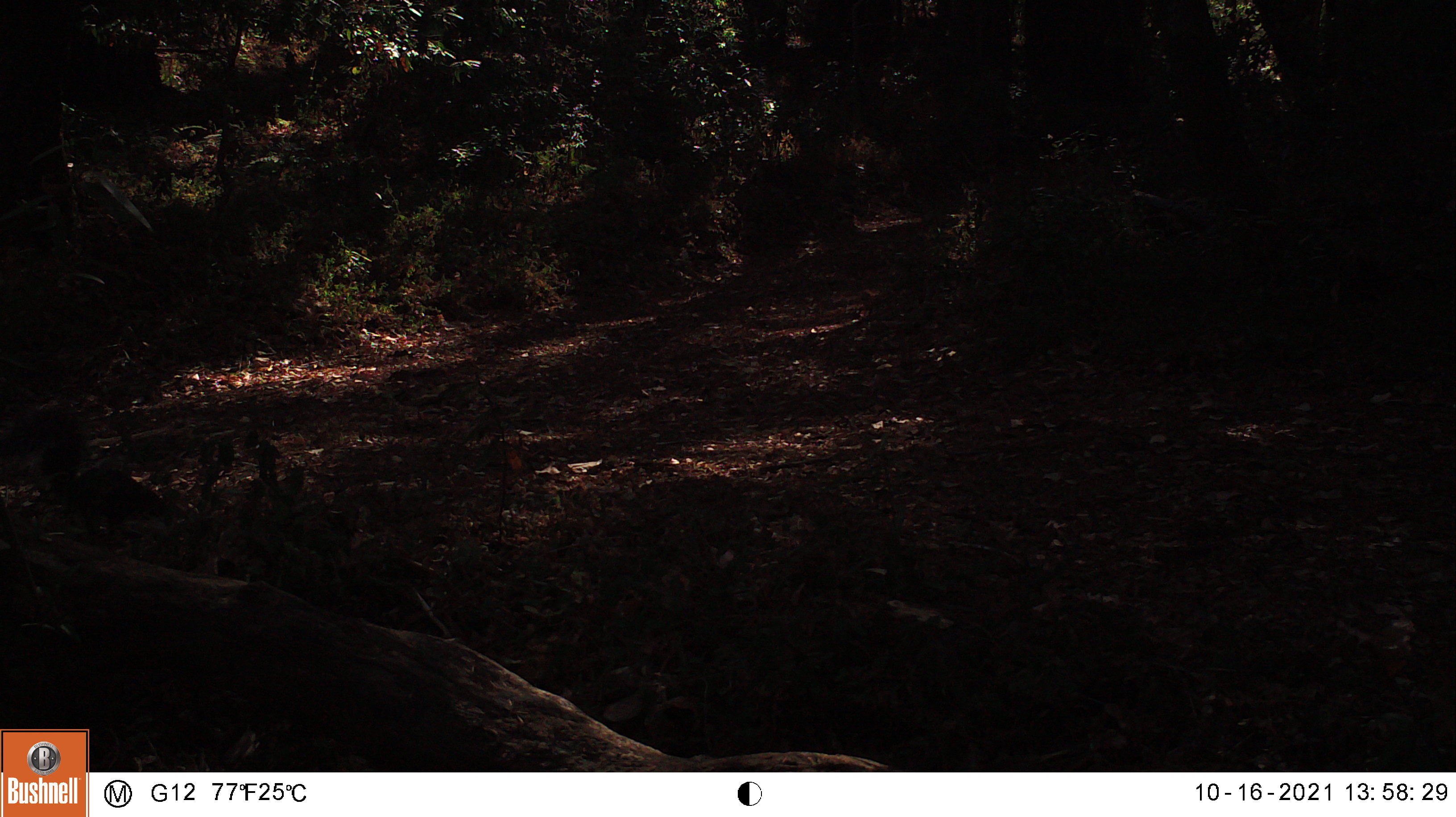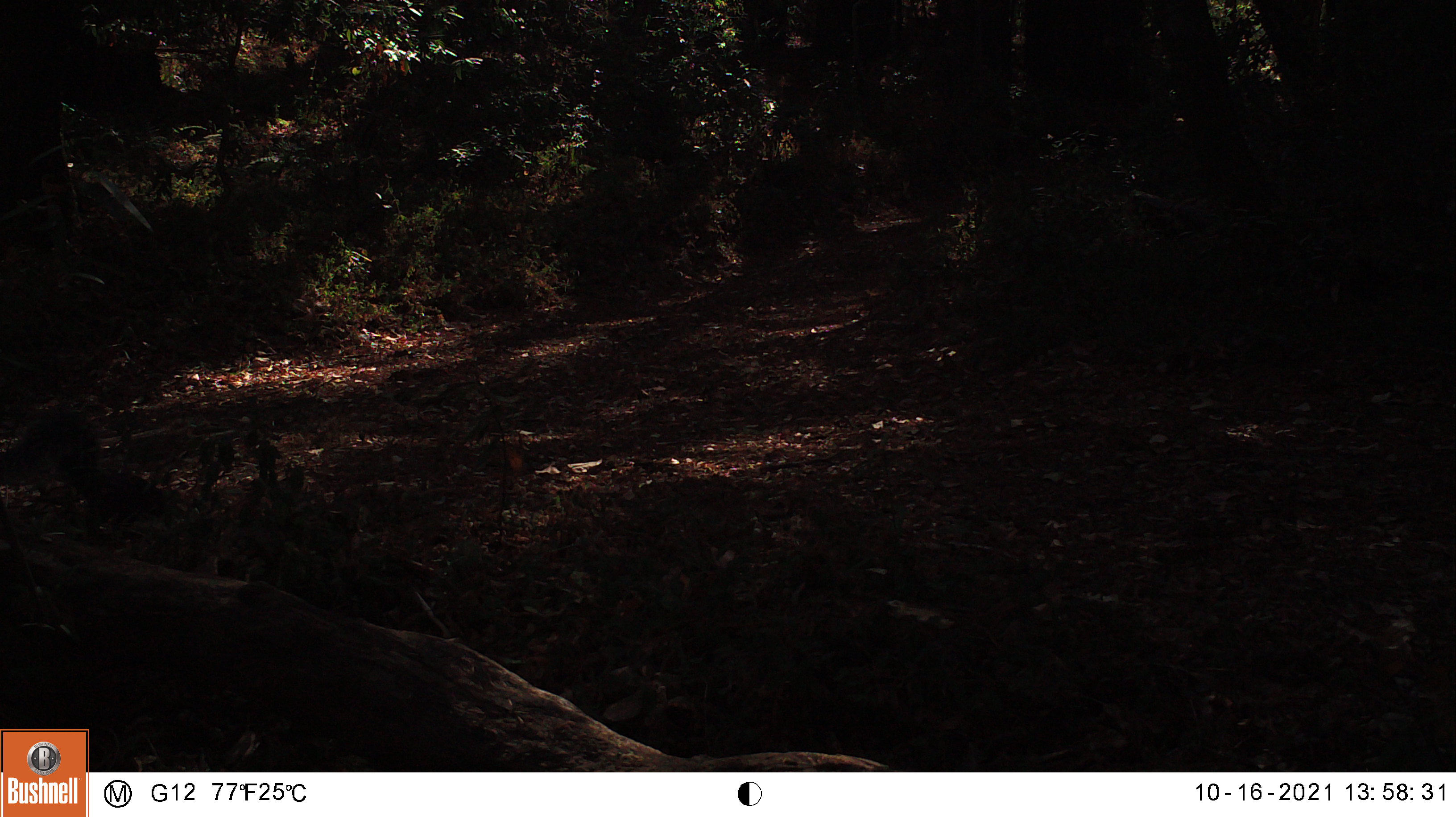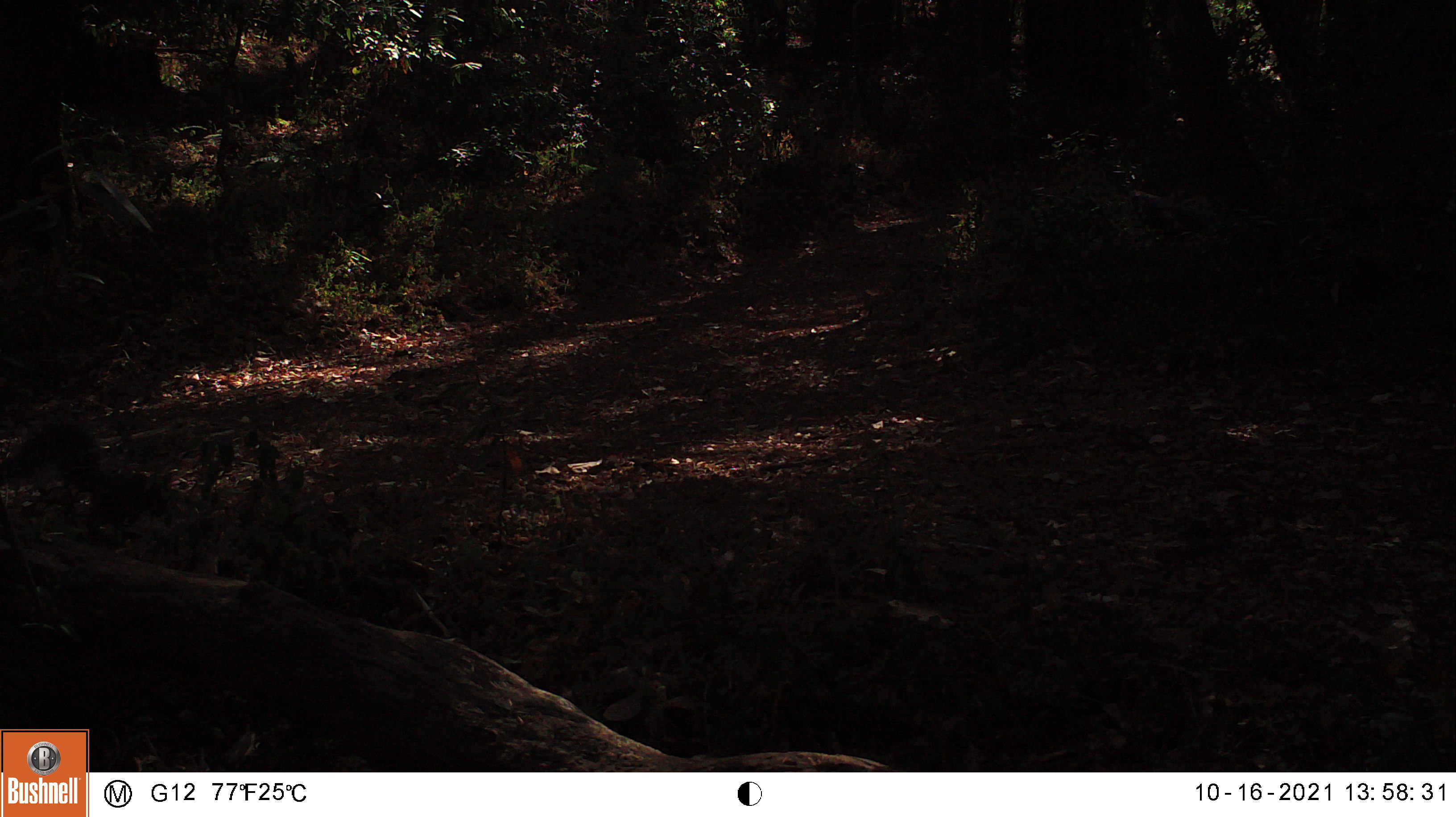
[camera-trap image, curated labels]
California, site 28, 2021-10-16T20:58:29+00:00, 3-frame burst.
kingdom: Animalia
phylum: Chordata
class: Mammalia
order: Rodentia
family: Sciuridae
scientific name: Sciuridae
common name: squirrel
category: unknown squirrel